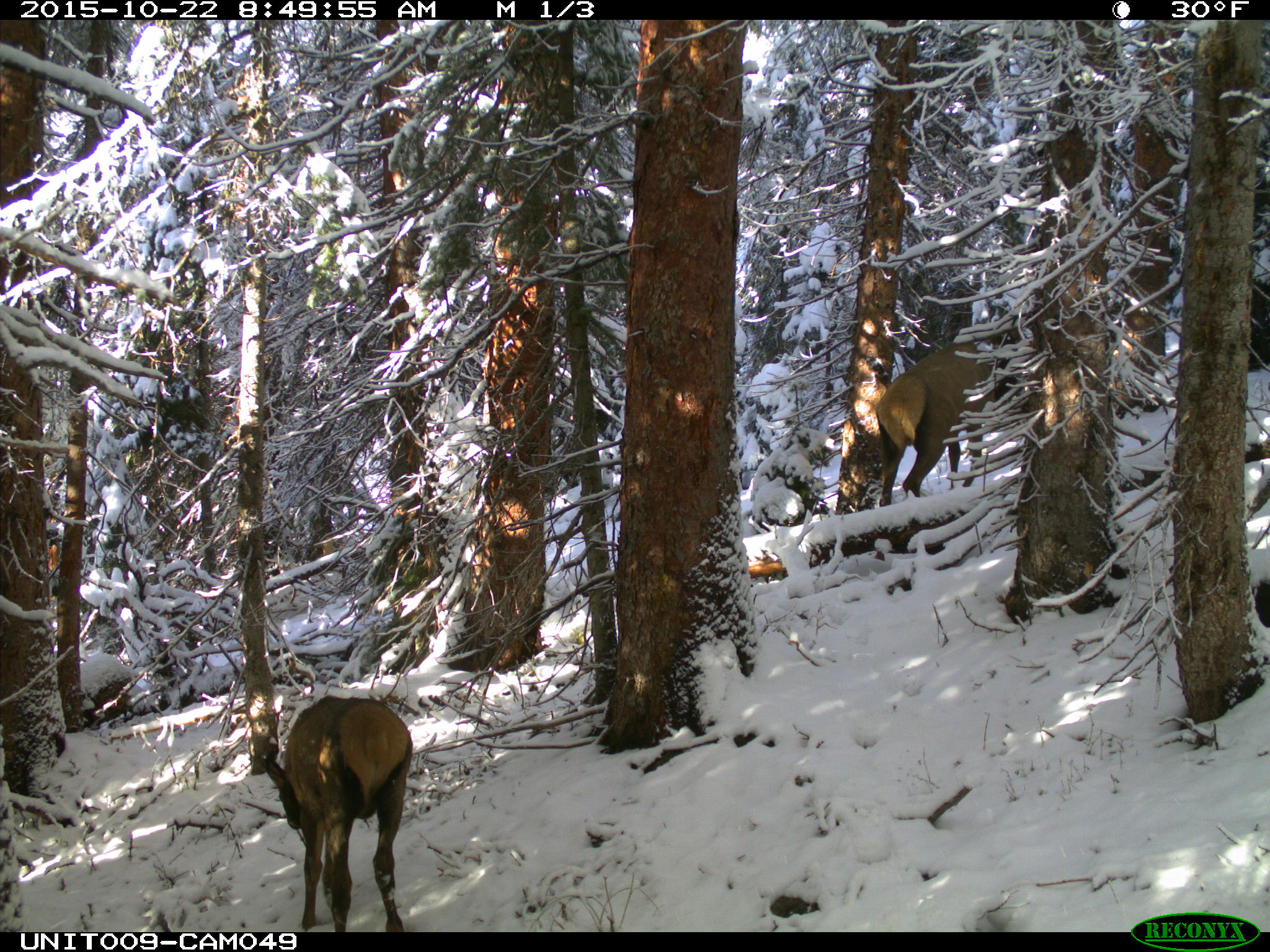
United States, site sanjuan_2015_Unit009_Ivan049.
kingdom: Animalia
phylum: Chordata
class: Mammalia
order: Artiodactyla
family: Cervidae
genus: Cervus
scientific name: Cervus elaphus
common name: red deer